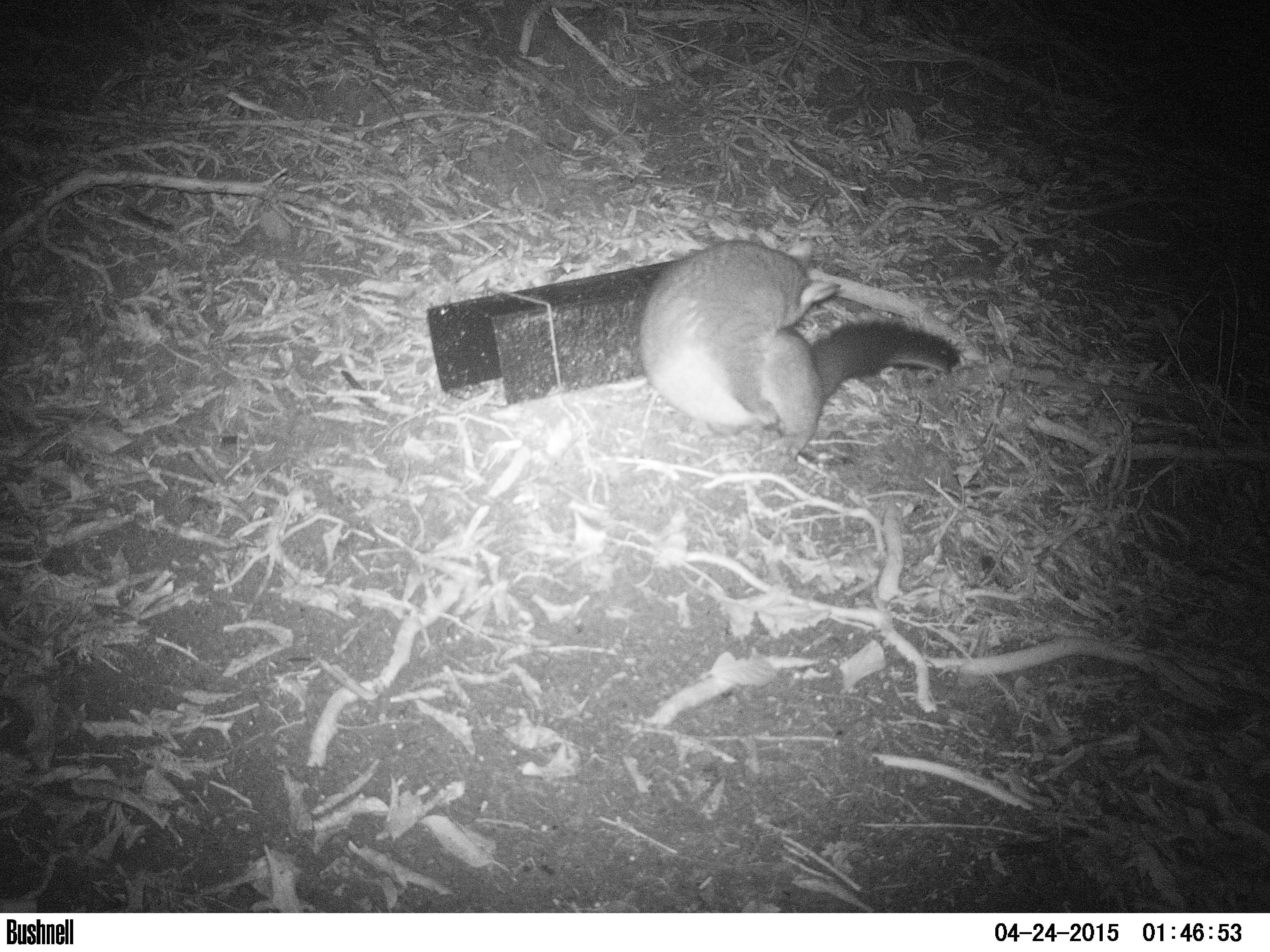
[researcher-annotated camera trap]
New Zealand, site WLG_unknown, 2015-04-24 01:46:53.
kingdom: Animalia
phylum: Chordata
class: Mammalia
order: Diprotodontia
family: Phalangeridae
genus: Trichosurus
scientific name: Trichosurus vulpecula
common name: common brushtail possum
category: possum